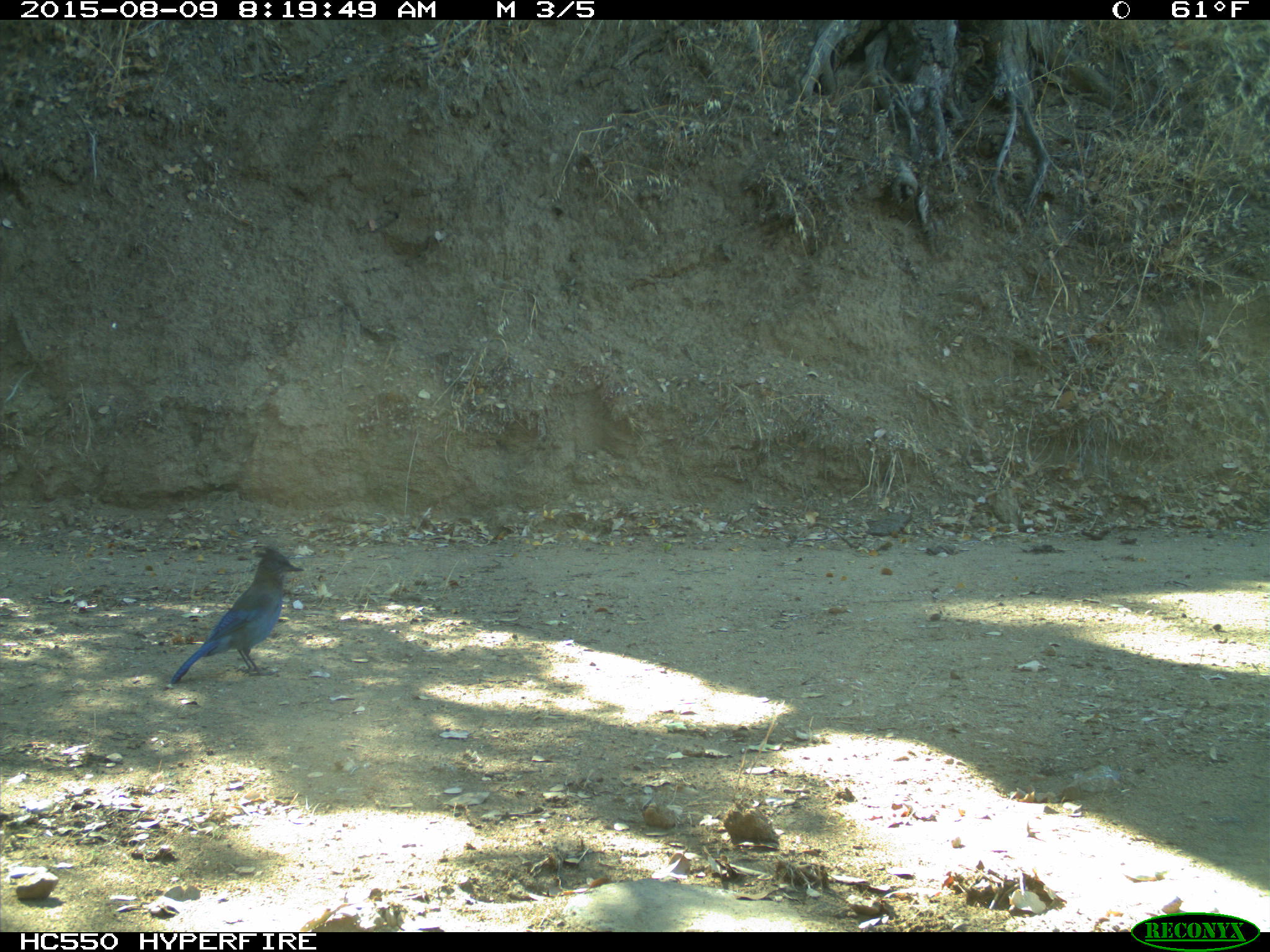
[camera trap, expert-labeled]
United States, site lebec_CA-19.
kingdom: Animalia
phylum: Chordata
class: Aves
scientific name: Aves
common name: birds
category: unidentified bird